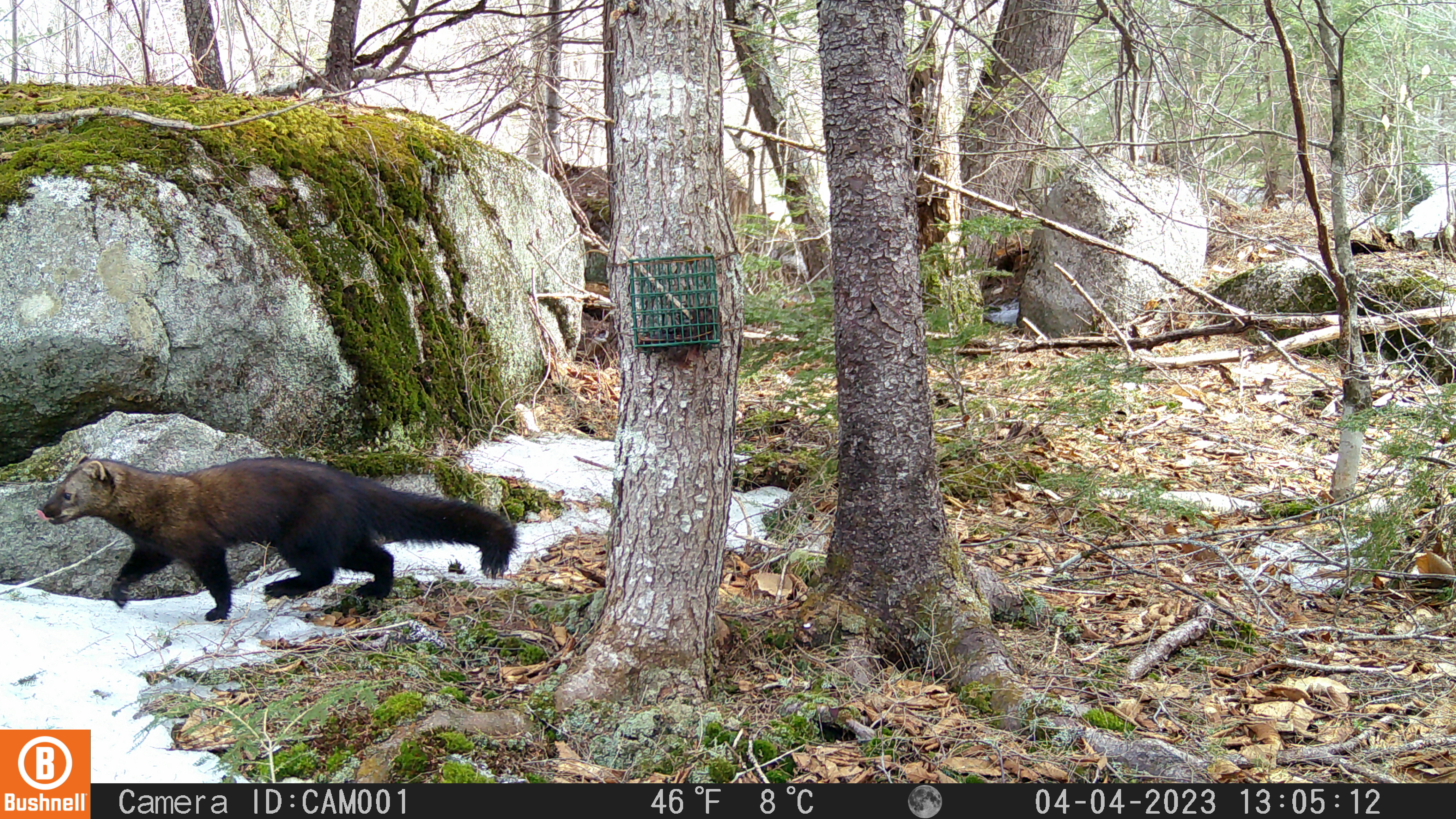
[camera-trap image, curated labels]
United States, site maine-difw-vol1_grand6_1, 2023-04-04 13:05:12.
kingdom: Animalia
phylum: Chordata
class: Mammalia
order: Carnivora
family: Mustelidae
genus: Pekania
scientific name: Pekania pennanti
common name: fisher